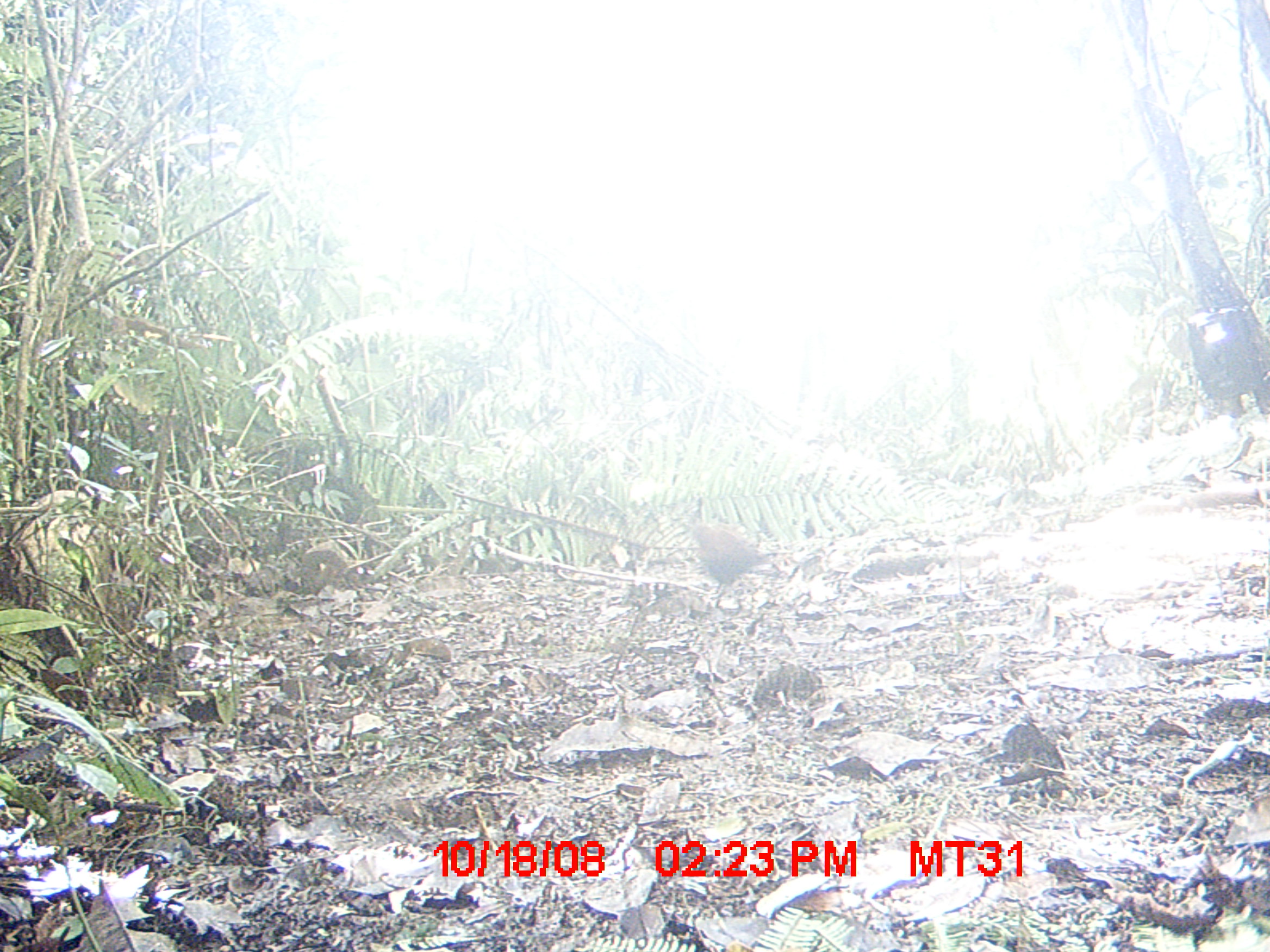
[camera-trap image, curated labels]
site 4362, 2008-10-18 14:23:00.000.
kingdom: Animalia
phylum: Chordata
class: Aves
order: Gruiformes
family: Sarothruridae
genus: Mentocrex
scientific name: Mentocrex kioloides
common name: madagascar wood rail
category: canirallus kioloides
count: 1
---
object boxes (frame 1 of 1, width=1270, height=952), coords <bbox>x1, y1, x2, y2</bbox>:
canirallus kioloides: <bbox>680, 516, 773, 600</bbox>